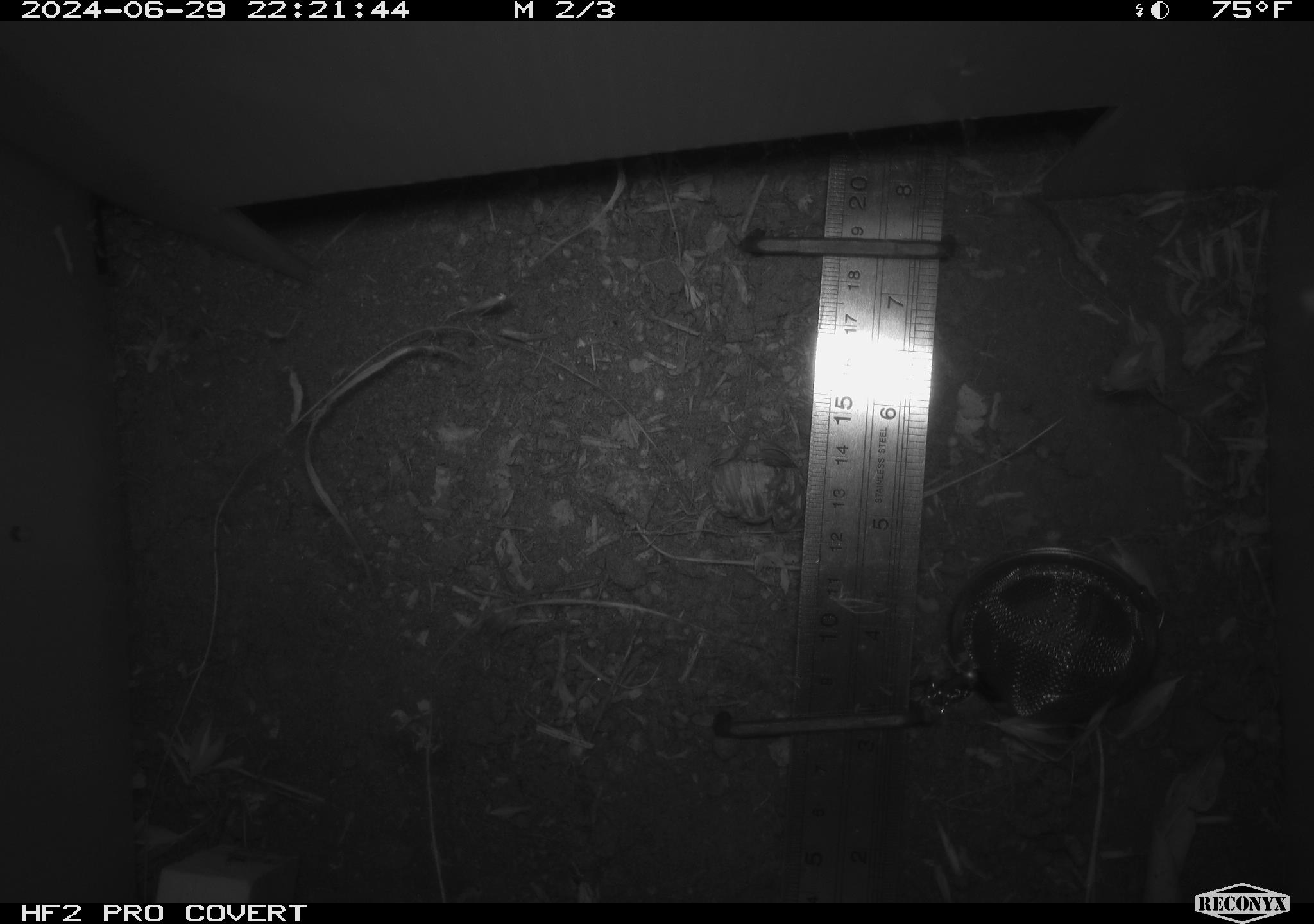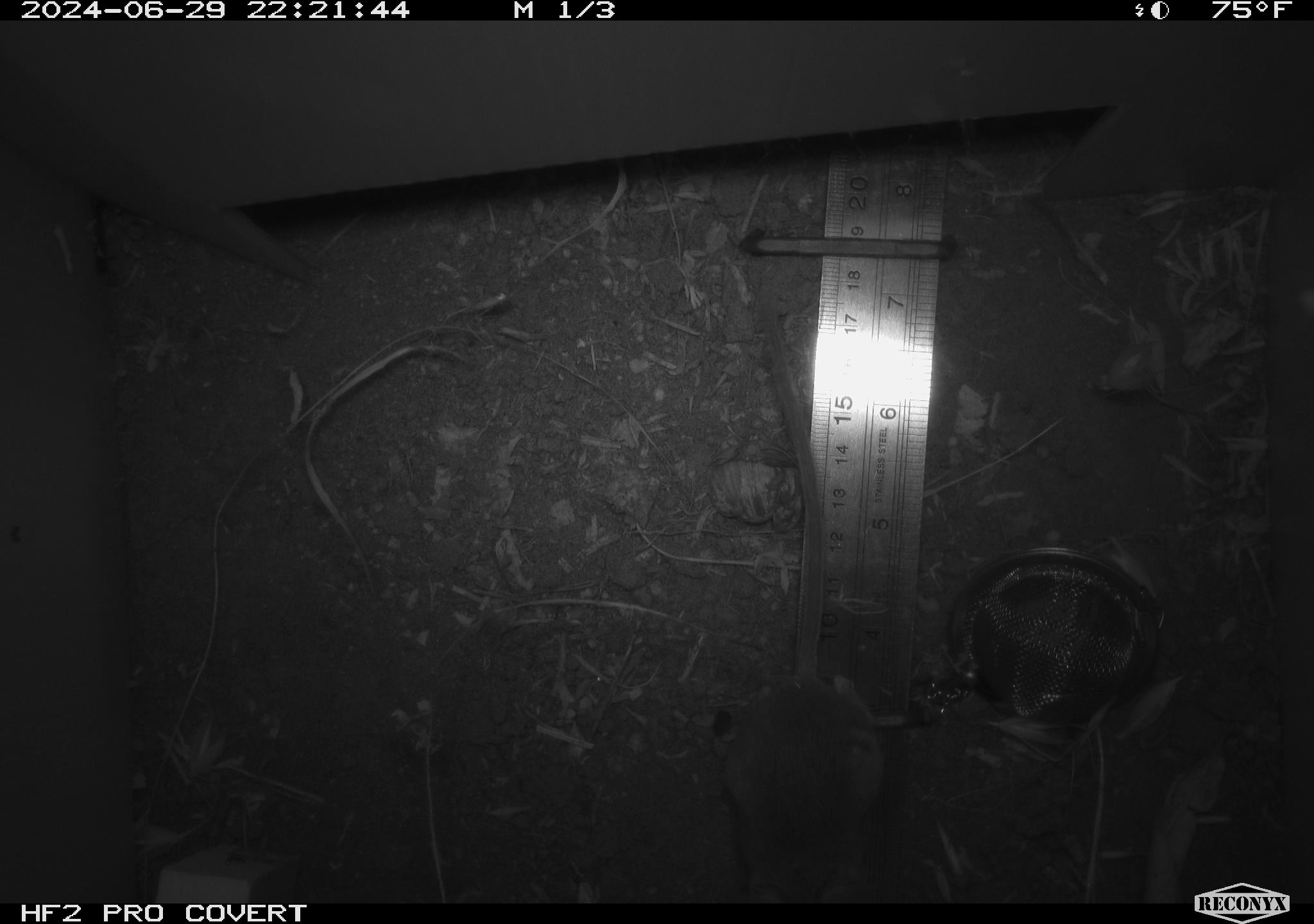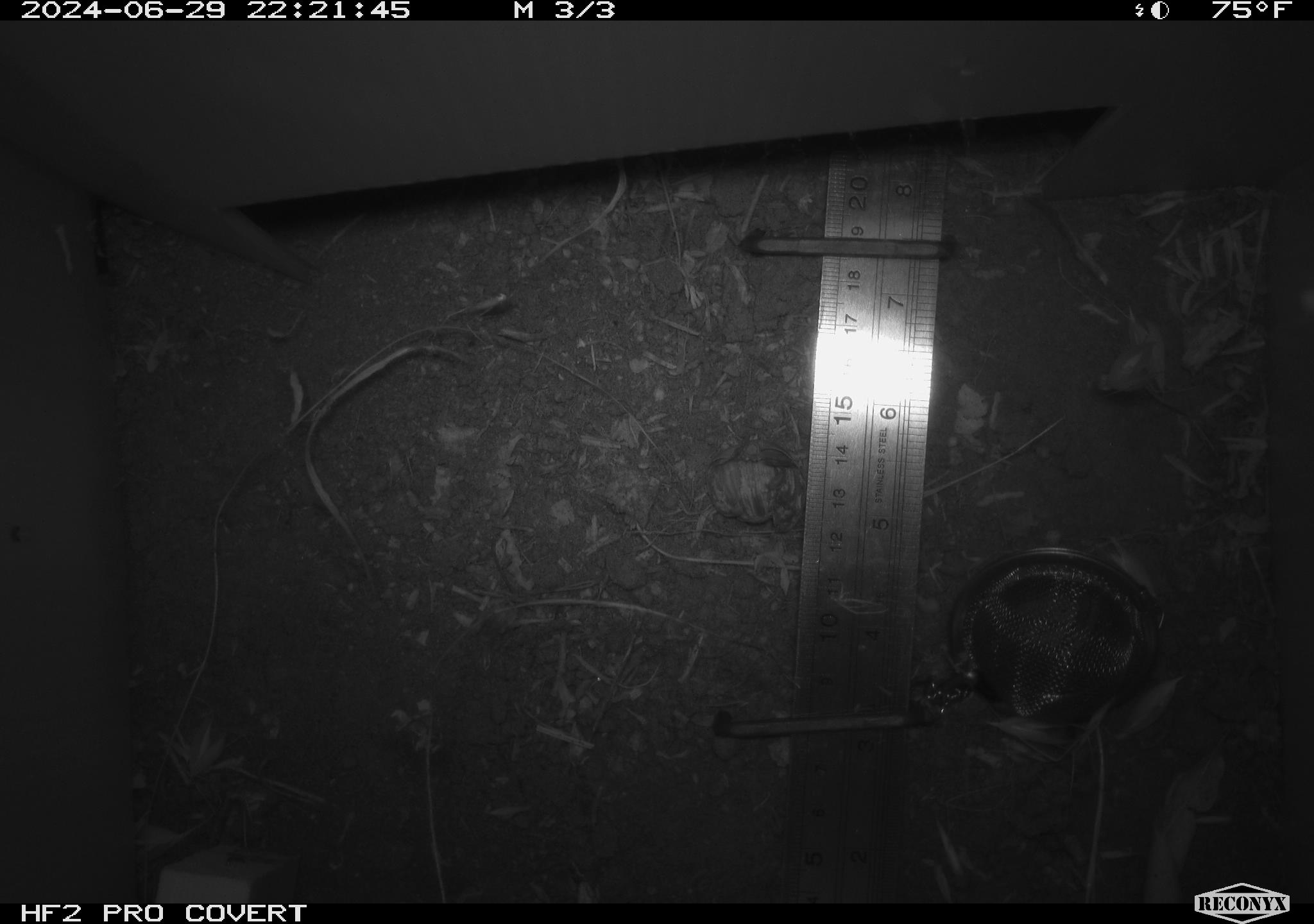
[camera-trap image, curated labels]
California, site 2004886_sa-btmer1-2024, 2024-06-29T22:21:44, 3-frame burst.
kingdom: Animalia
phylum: Chordata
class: Mammalia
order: Rodentia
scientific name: Rodentia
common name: mouse species